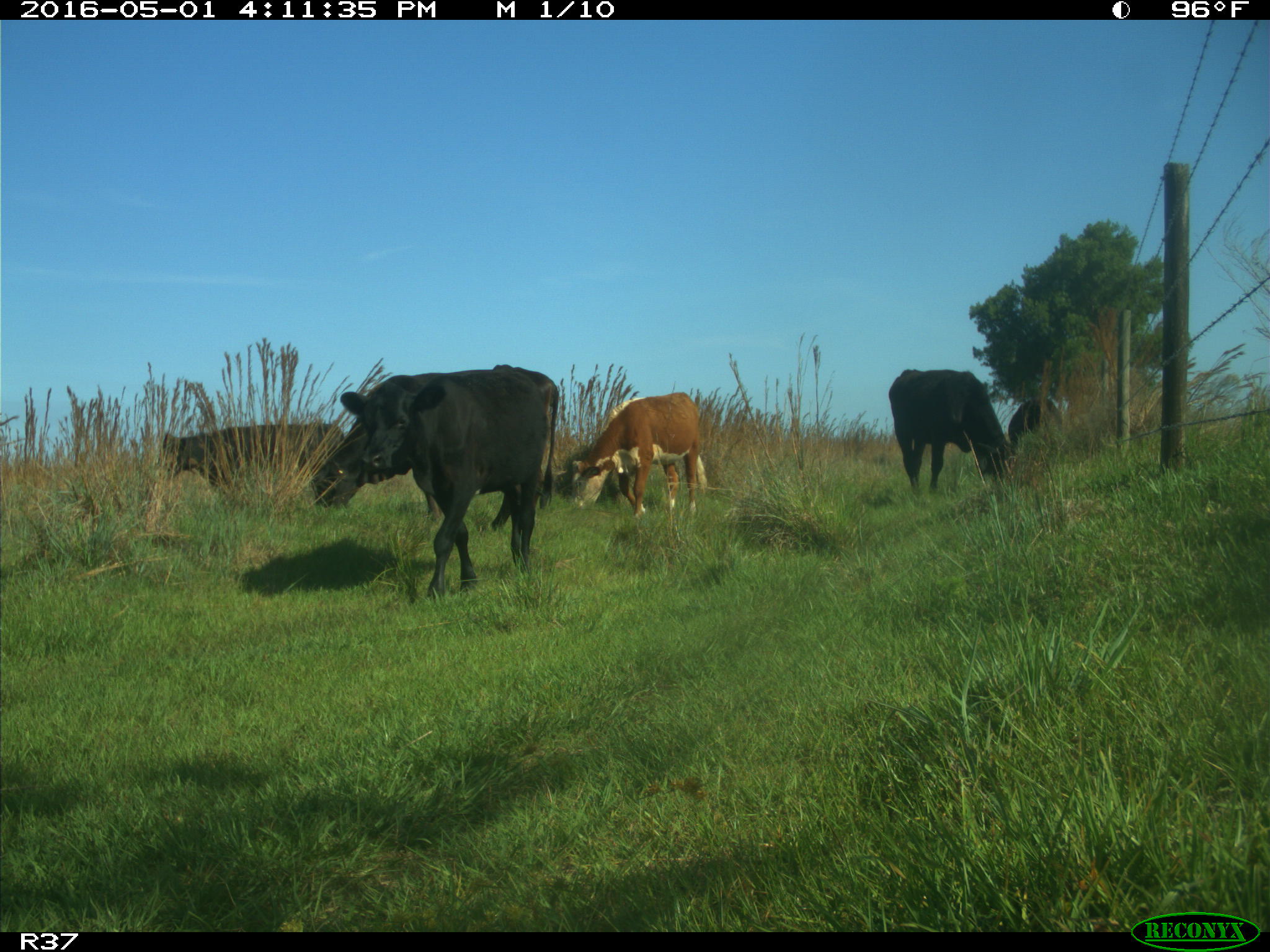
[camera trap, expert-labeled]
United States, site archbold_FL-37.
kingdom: Animalia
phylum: Chordata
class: Mammalia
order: Artiodactyla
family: Bovidae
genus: Bos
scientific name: Bos taurus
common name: domestic cow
Bos taurus (domestic cow).